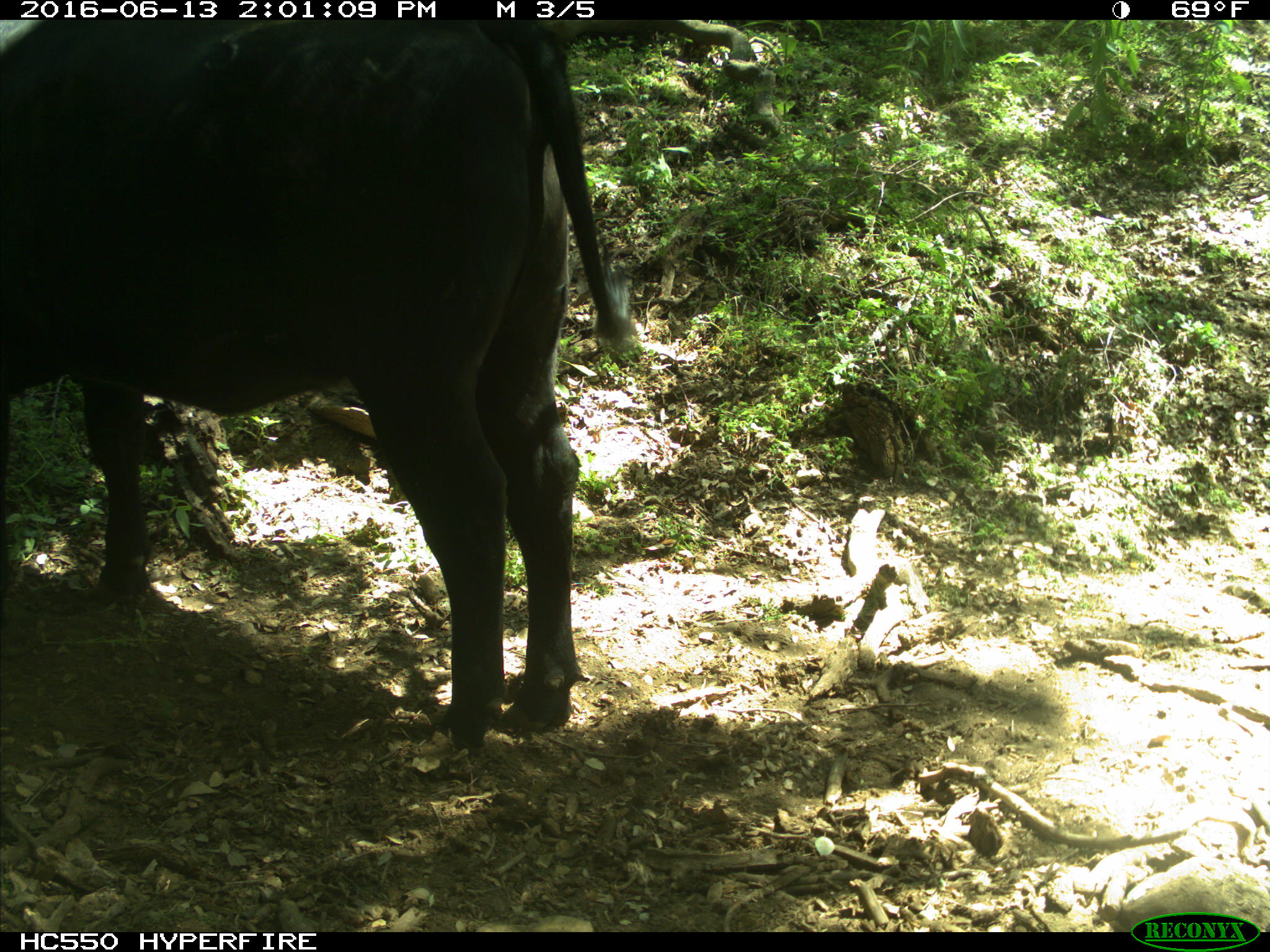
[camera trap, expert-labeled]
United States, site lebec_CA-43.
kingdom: Animalia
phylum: Chordata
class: Mammalia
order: Artiodactyla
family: Bovidae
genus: Bos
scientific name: Bos taurus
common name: domestic cow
Bos taurus (domestic cow).